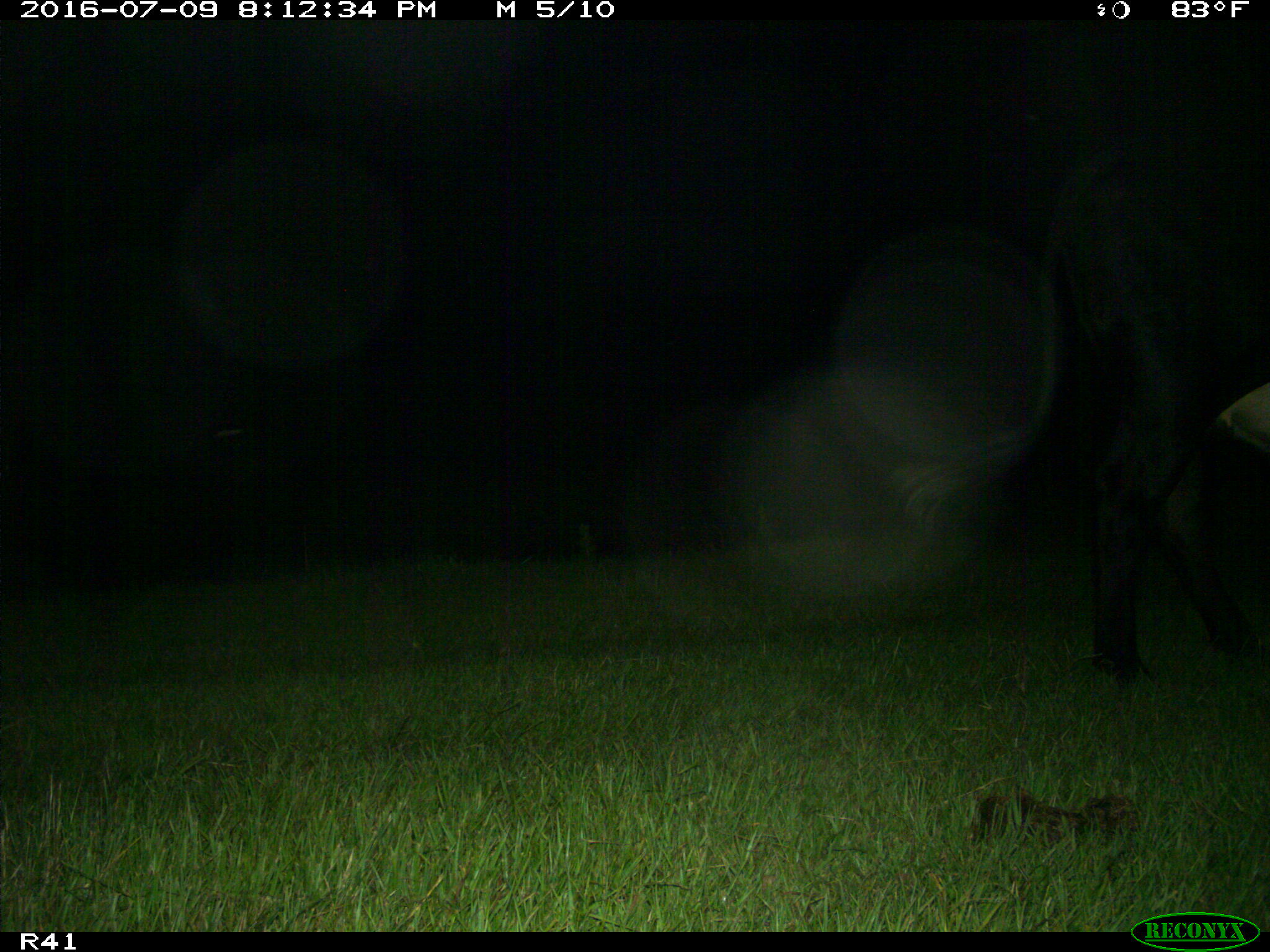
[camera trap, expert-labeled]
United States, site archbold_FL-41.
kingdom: Animalia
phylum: Chordata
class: Mammalia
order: Artiodactyla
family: Bovidae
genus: Bos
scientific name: Bos taurus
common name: domestic cow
Bos taurus (domestic cow).